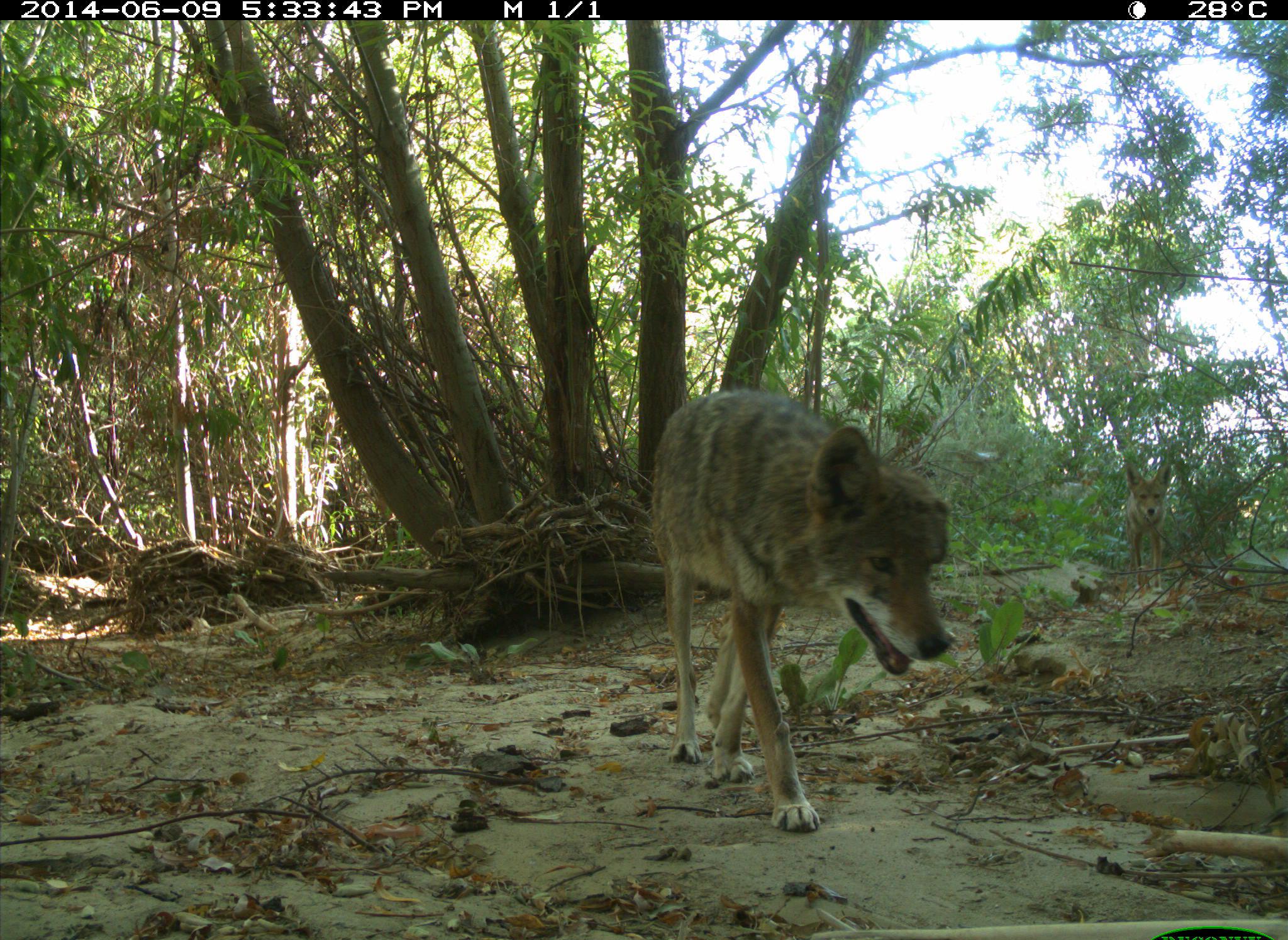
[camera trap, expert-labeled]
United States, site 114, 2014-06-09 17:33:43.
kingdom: Animalia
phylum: Chordata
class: Mammalia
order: Carnivora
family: Canidae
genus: Canis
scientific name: Canis latrans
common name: coyote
Coyote (Canis latrans).